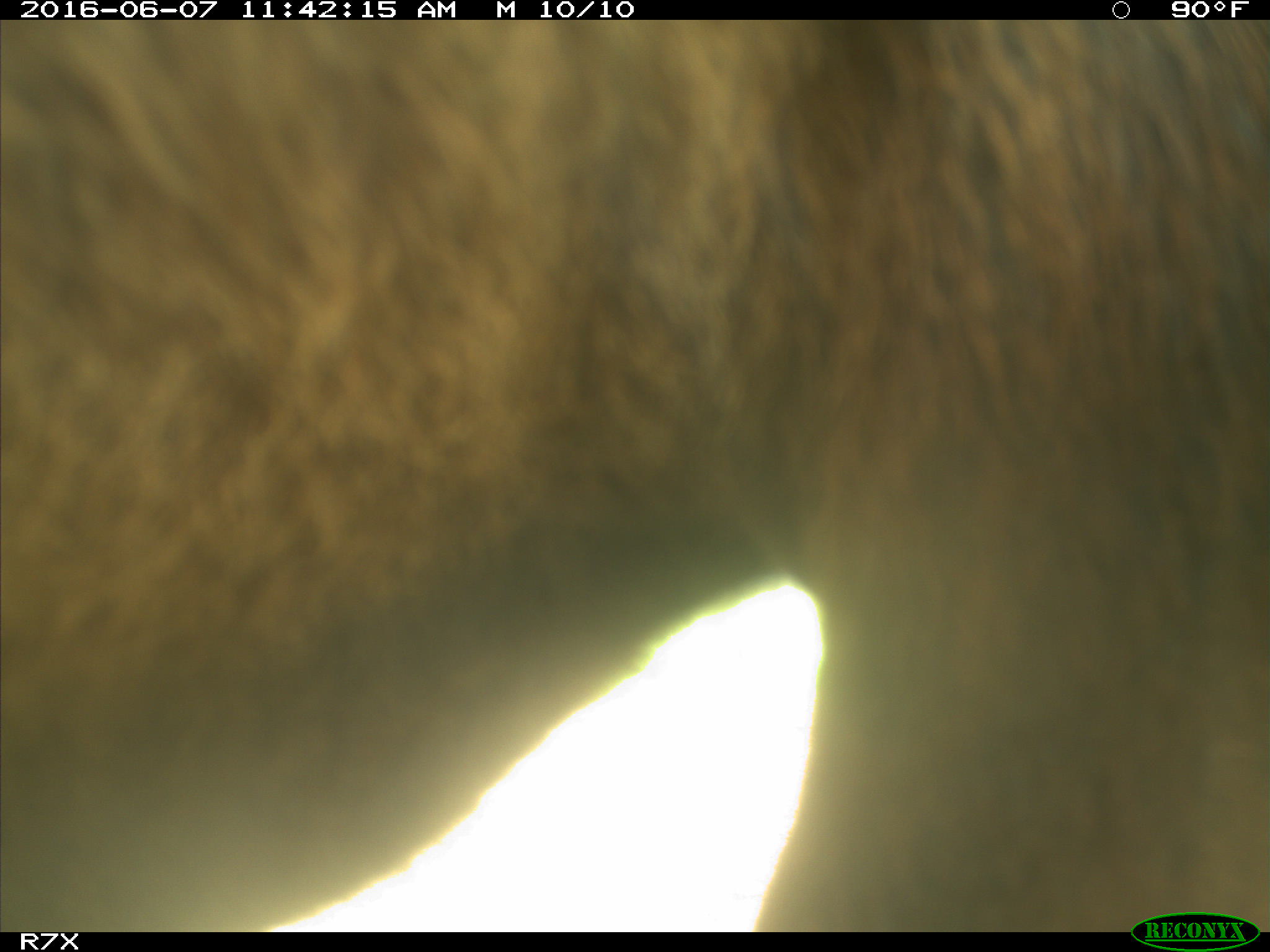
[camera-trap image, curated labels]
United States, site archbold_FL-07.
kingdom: Animalia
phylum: Chordata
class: Mammalia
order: Artiodactyla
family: Bovidae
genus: Bos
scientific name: Bos taurus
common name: domestic cow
Bos taurus (domestic cow).